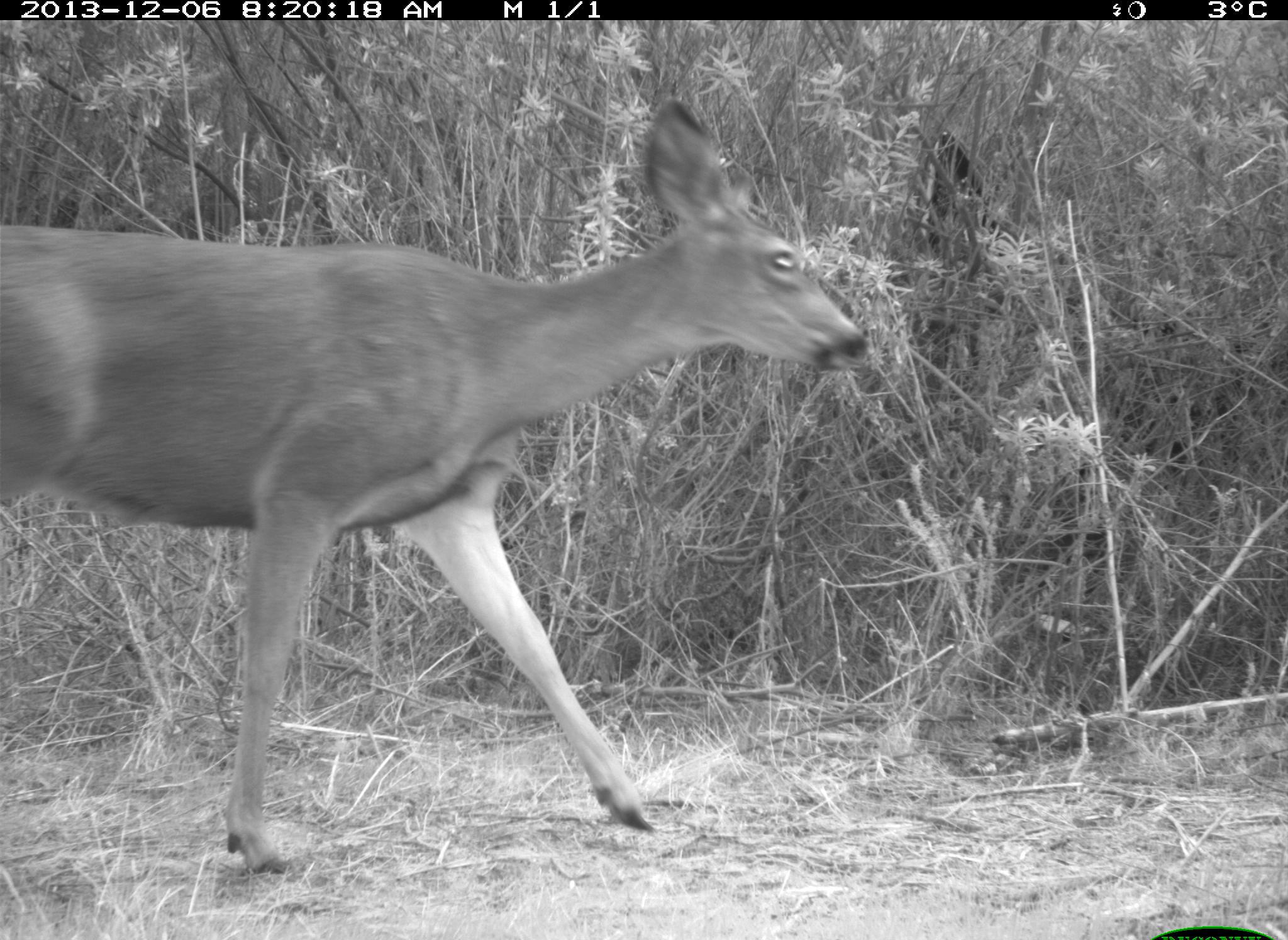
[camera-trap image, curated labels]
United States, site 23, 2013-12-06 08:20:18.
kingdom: Animalia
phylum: Chordata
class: Mammalia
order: Artiodactyla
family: Cervidae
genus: Odocoileus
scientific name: Odocoileus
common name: deer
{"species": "deer (Odocoileus)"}